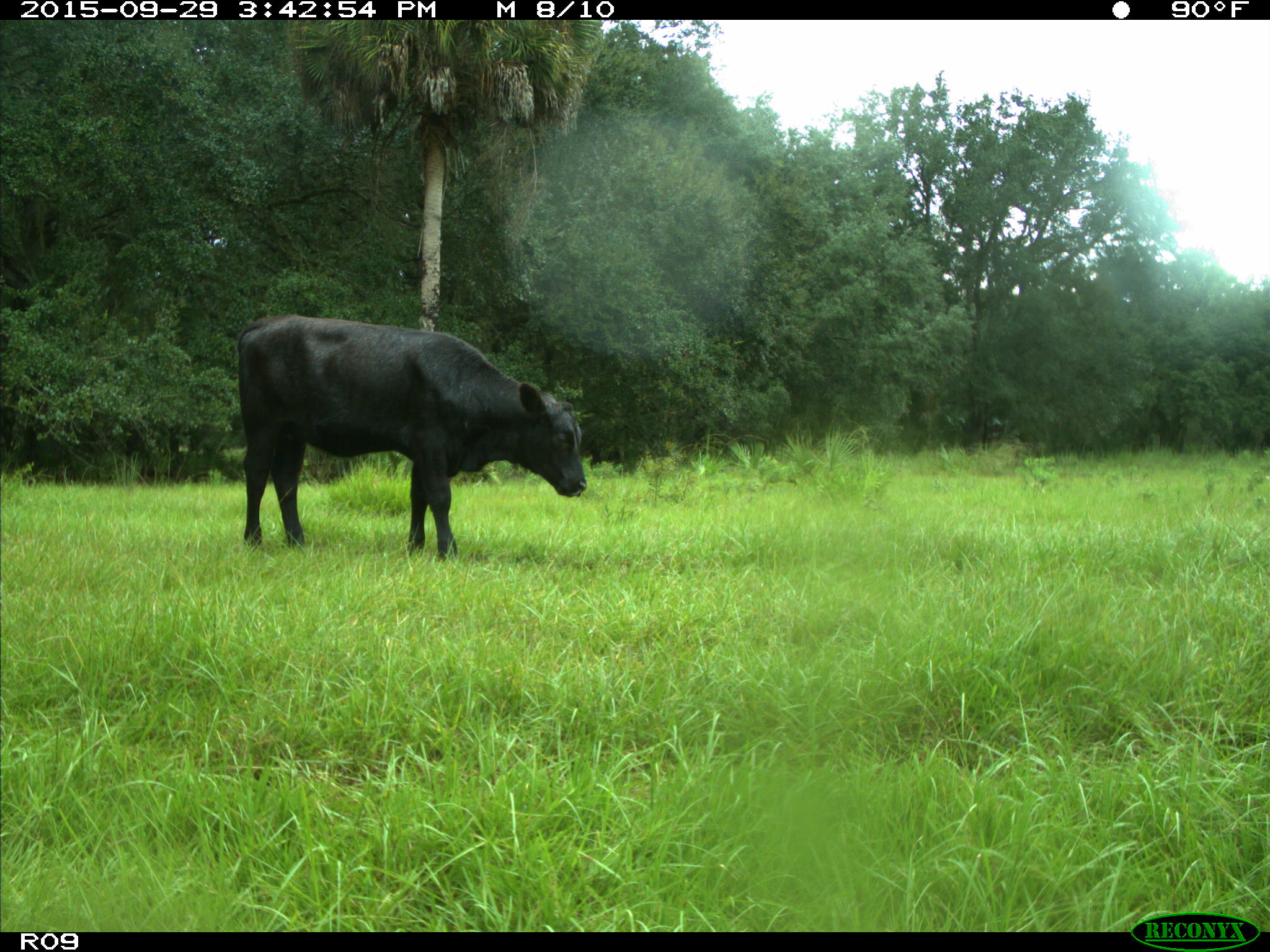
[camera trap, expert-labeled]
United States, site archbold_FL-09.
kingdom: Animalia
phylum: Chordata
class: Mammalia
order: Artiodactyla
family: Bovidae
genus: Bos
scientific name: Bos taurus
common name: domestic cow